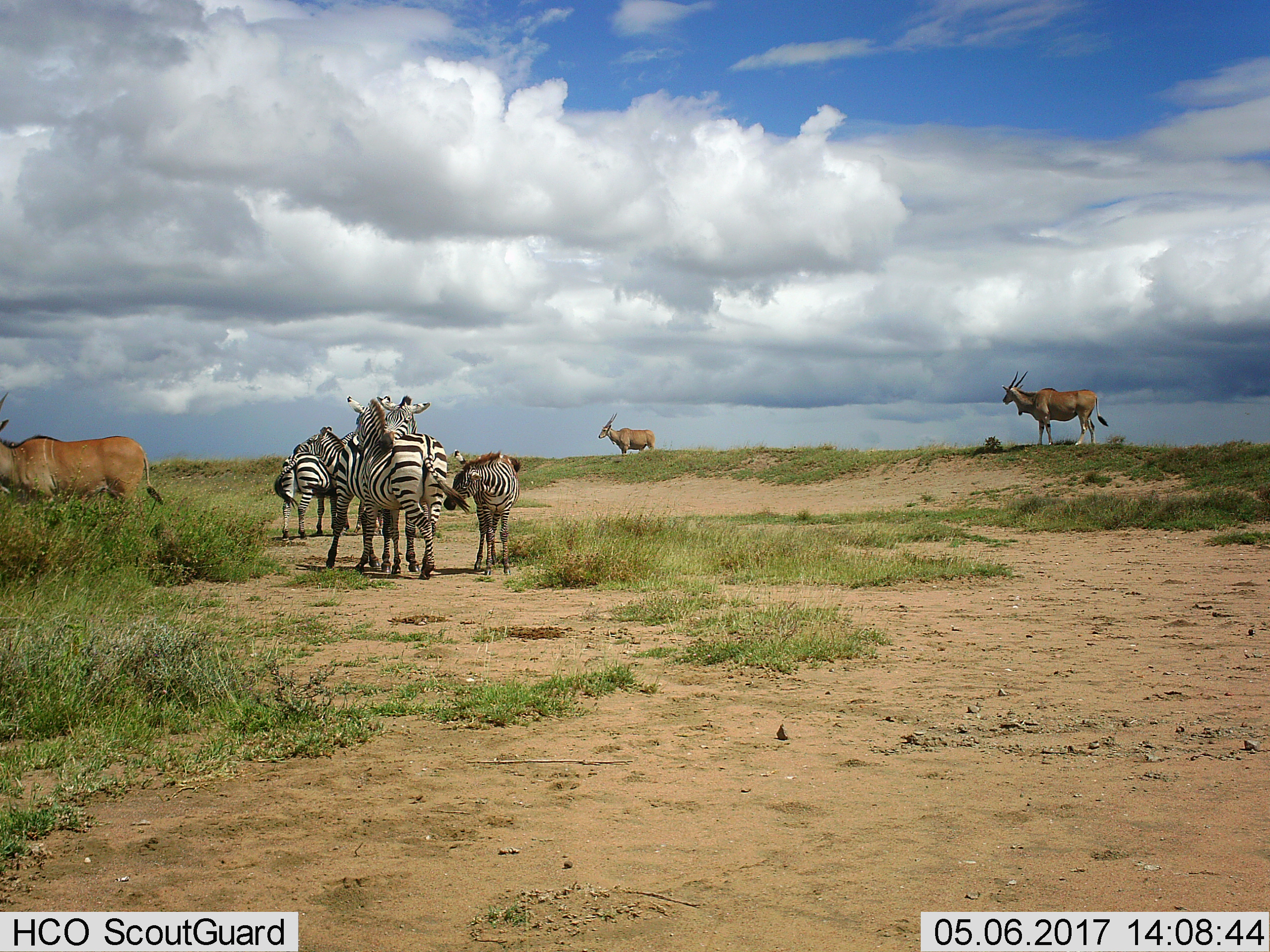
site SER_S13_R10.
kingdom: Animalia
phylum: Chordata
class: Mammalia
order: Artiodactyla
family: Bovidae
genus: Tragelaphus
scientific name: Tragelaphus oryx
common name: eland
Eland (Tragelaphus oryx), count 3. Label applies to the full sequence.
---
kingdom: Animalia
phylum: Chordata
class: Mammalia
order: Perissodactyla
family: Equidae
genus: Equus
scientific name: Equus quagga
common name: plains zebra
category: zebraplains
Zebraplains (plains zebra) (Equus quagga), count 5. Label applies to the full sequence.